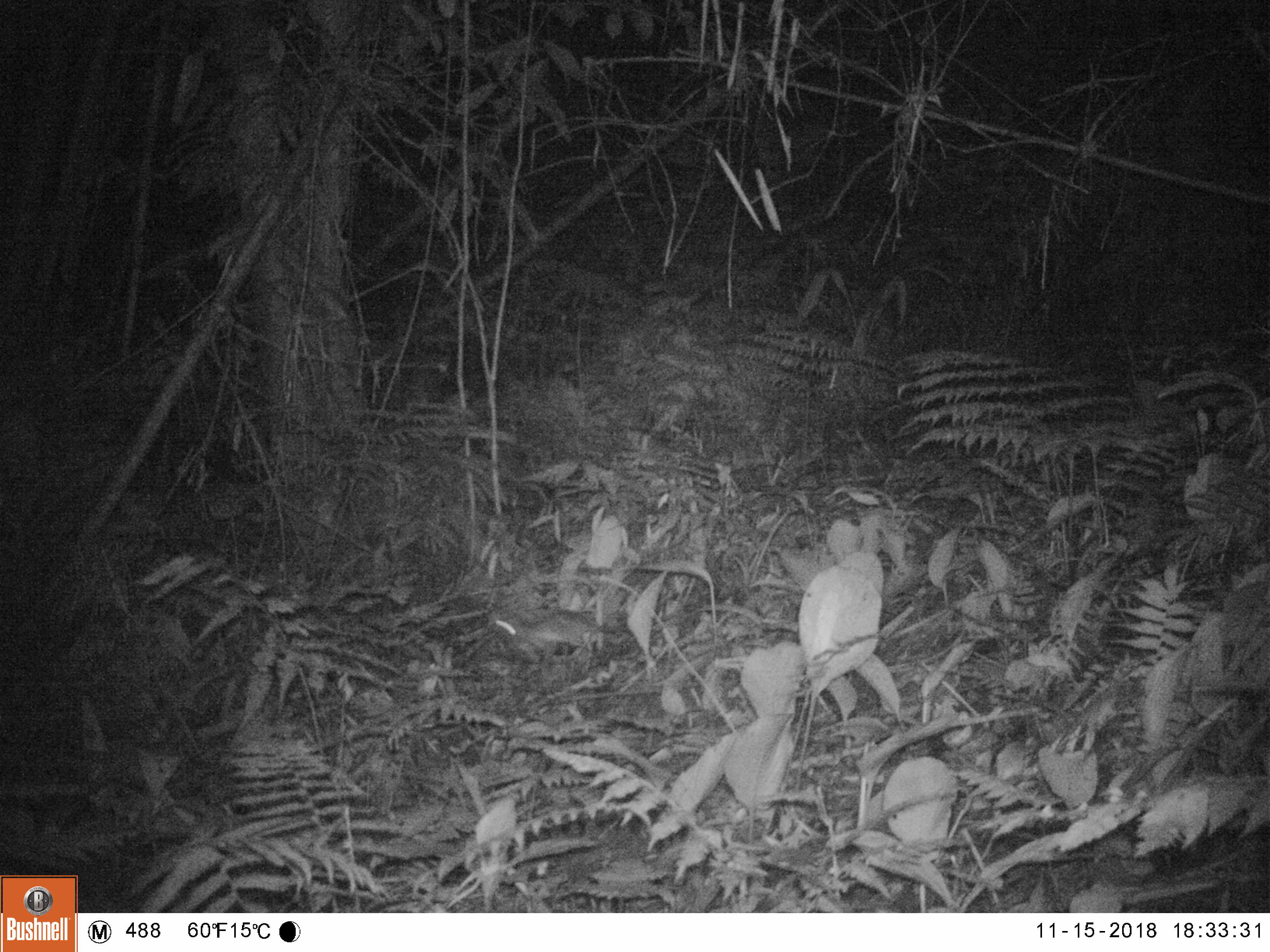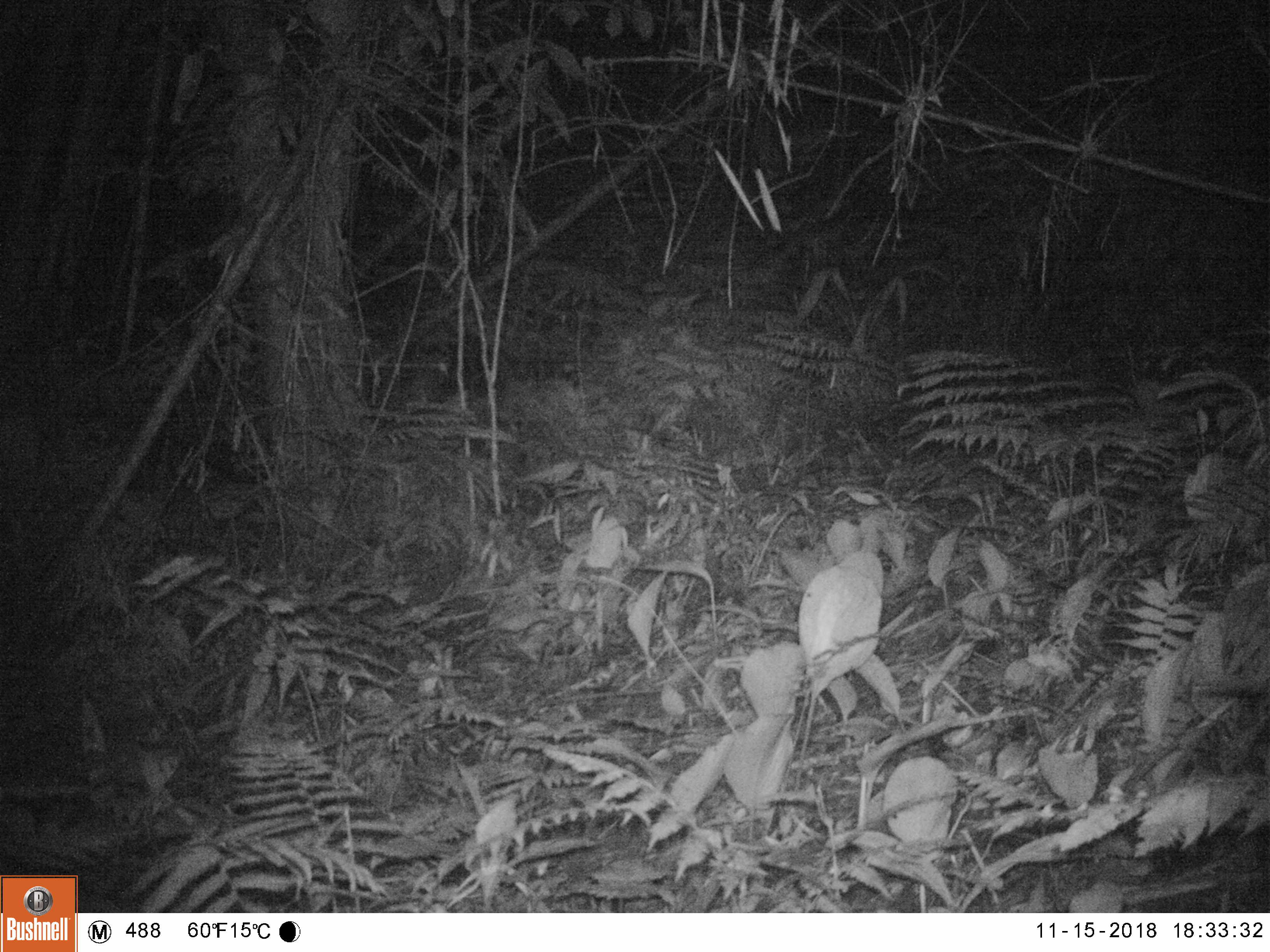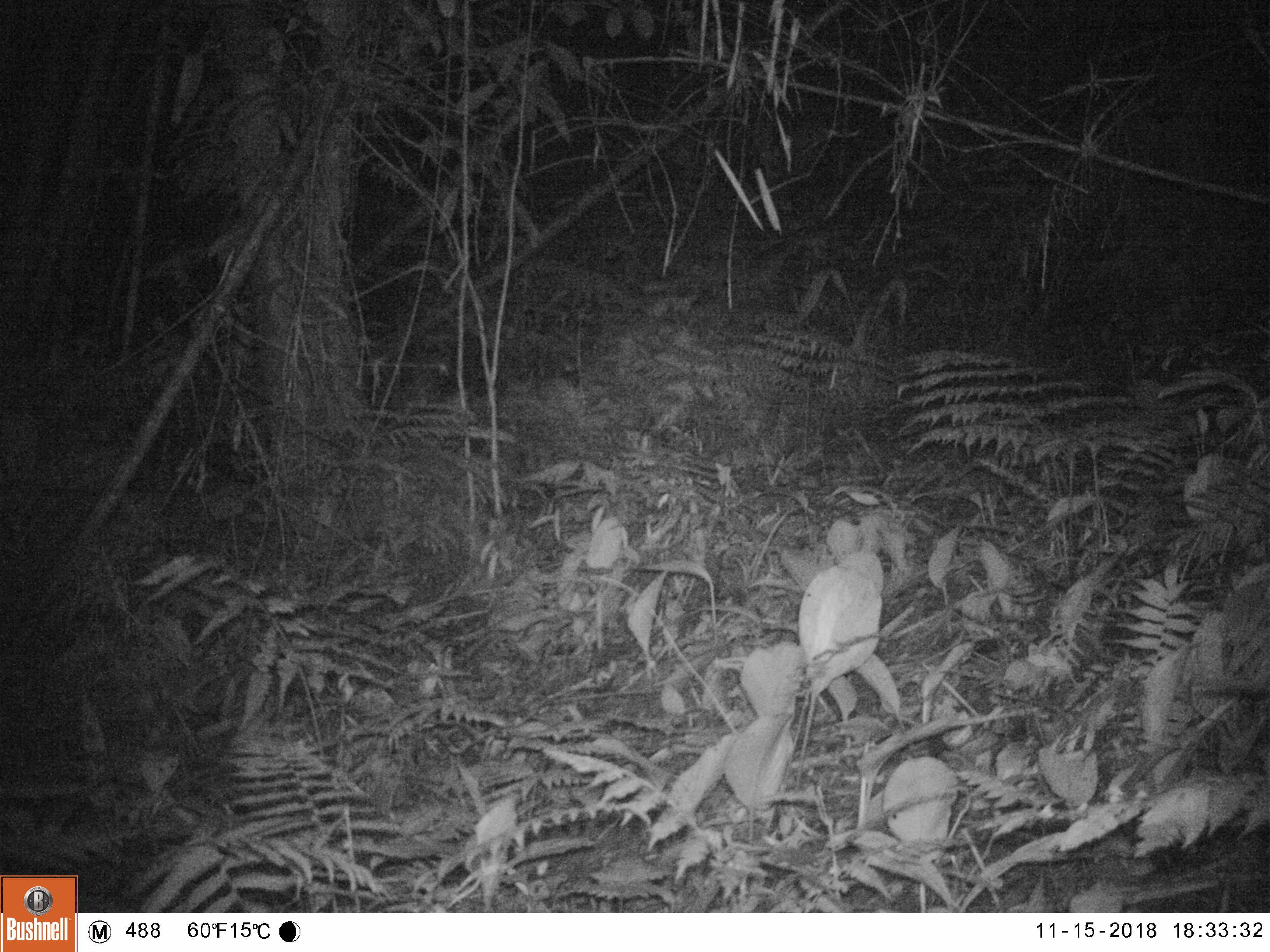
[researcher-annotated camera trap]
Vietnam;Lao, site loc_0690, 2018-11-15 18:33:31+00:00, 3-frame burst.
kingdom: Animalia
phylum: Chordata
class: Mammalia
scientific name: Mammalia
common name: mammal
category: unidentified small mammal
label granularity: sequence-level